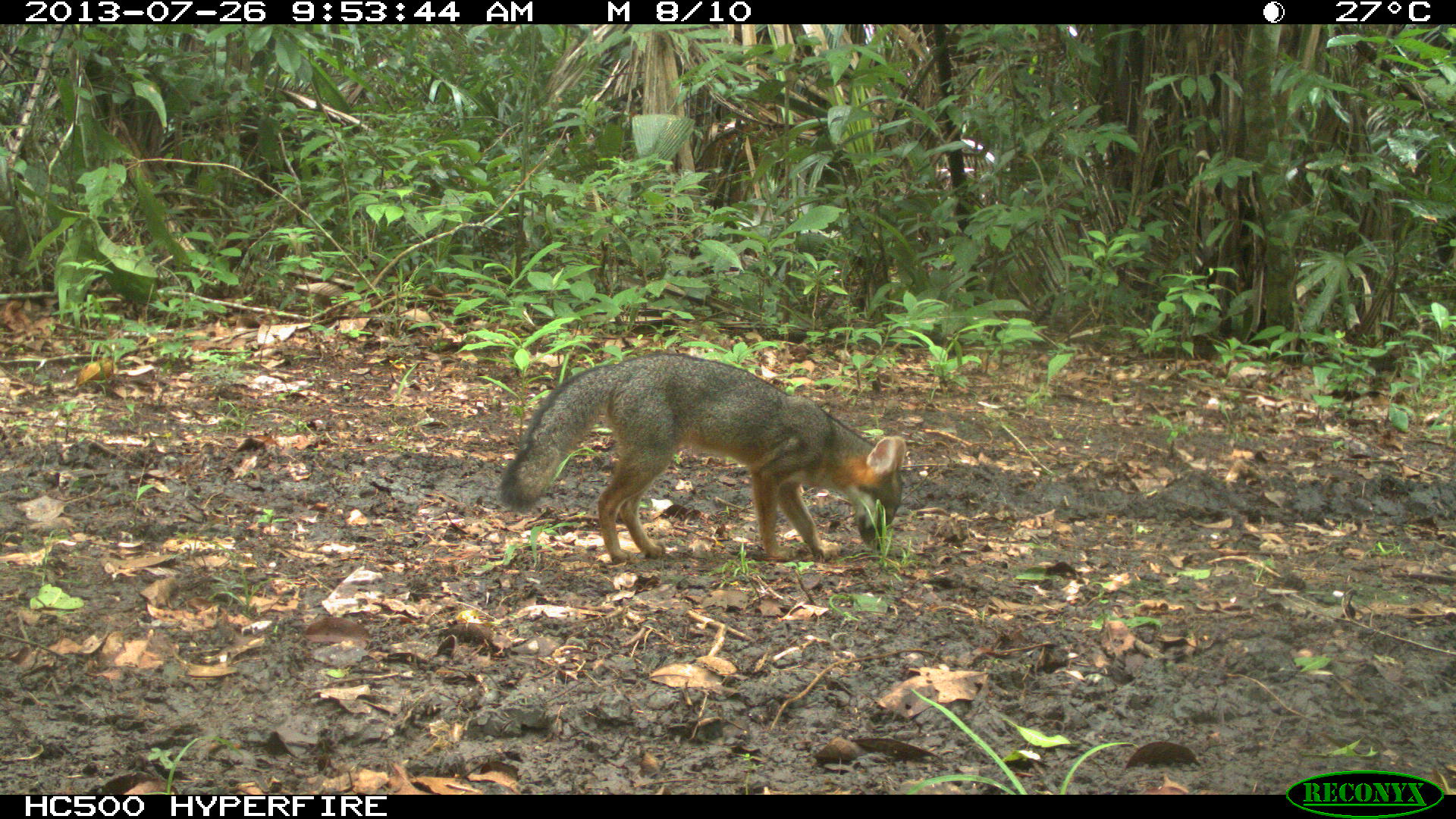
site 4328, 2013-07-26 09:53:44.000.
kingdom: Animalia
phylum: Chordata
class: Mammalia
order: Carnivora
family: Canidae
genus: Urocyon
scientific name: Urocyon cinereoargenteus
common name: gray fox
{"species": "Urocyon cinereoargenteus (gray fox)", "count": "1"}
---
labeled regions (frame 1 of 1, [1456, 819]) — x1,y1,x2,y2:
urocyon cinereoargenteus: 499,351,906,564